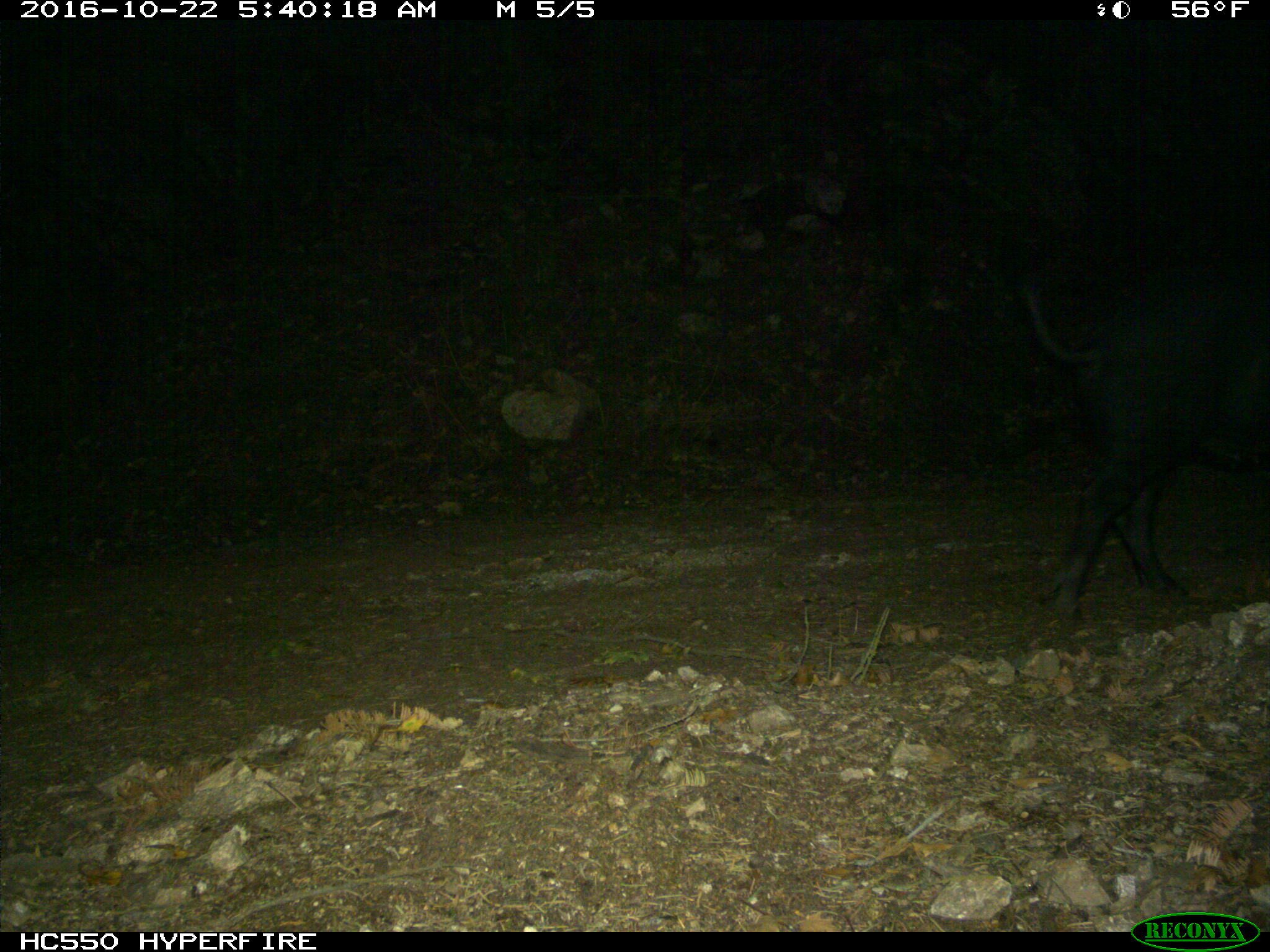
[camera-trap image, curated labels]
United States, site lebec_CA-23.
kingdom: Animalia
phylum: Chordata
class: Mammalia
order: Artiodactyla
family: Suidae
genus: Sus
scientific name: Sus scrofa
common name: wild boar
Sus scrofa (wild boar).